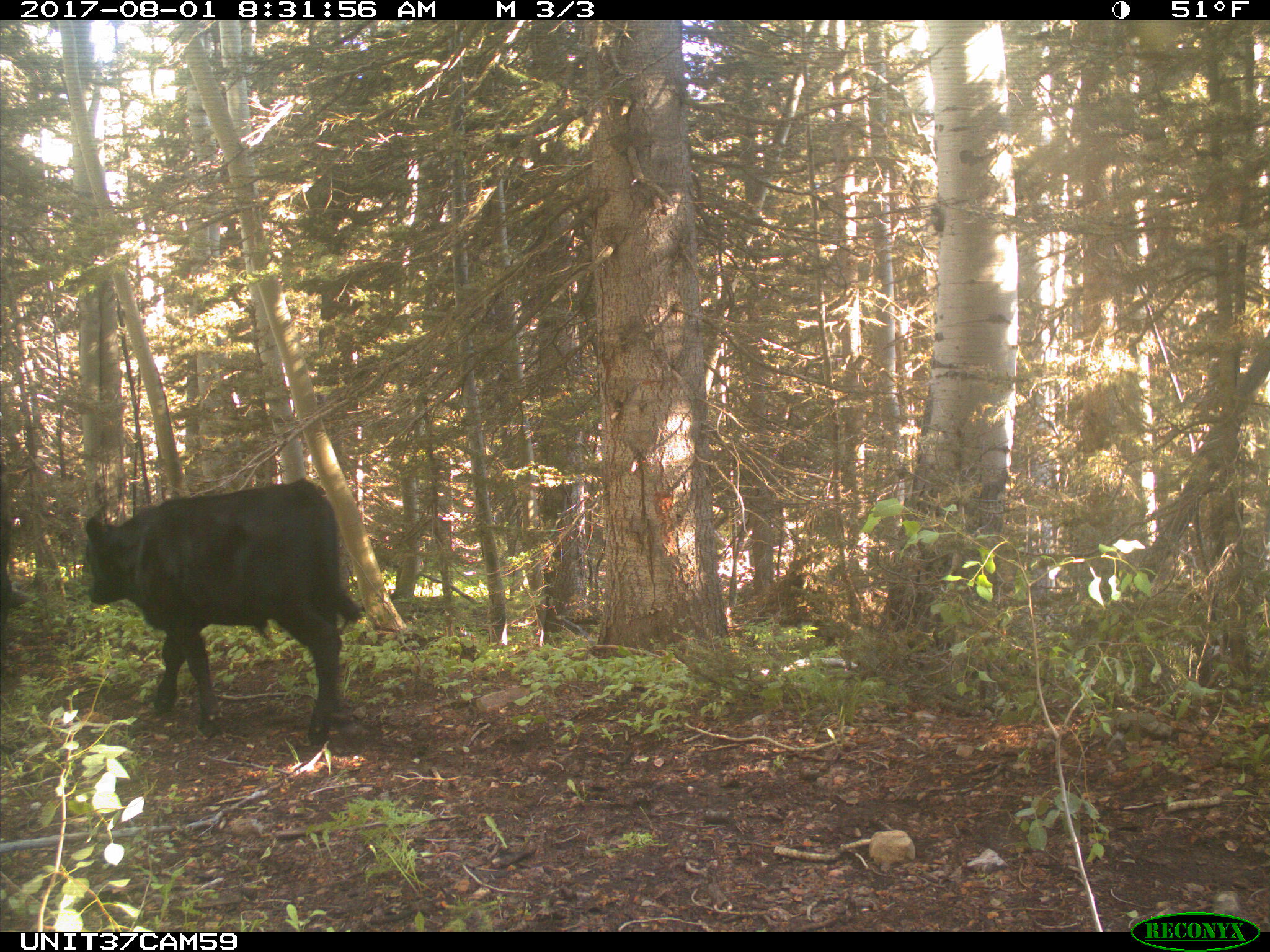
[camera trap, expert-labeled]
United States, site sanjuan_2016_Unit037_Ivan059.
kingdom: Animalia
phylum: Chordata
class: Mammalia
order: Artiodactyla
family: Bovidae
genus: Bos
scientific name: Bos taurus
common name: domestic cow